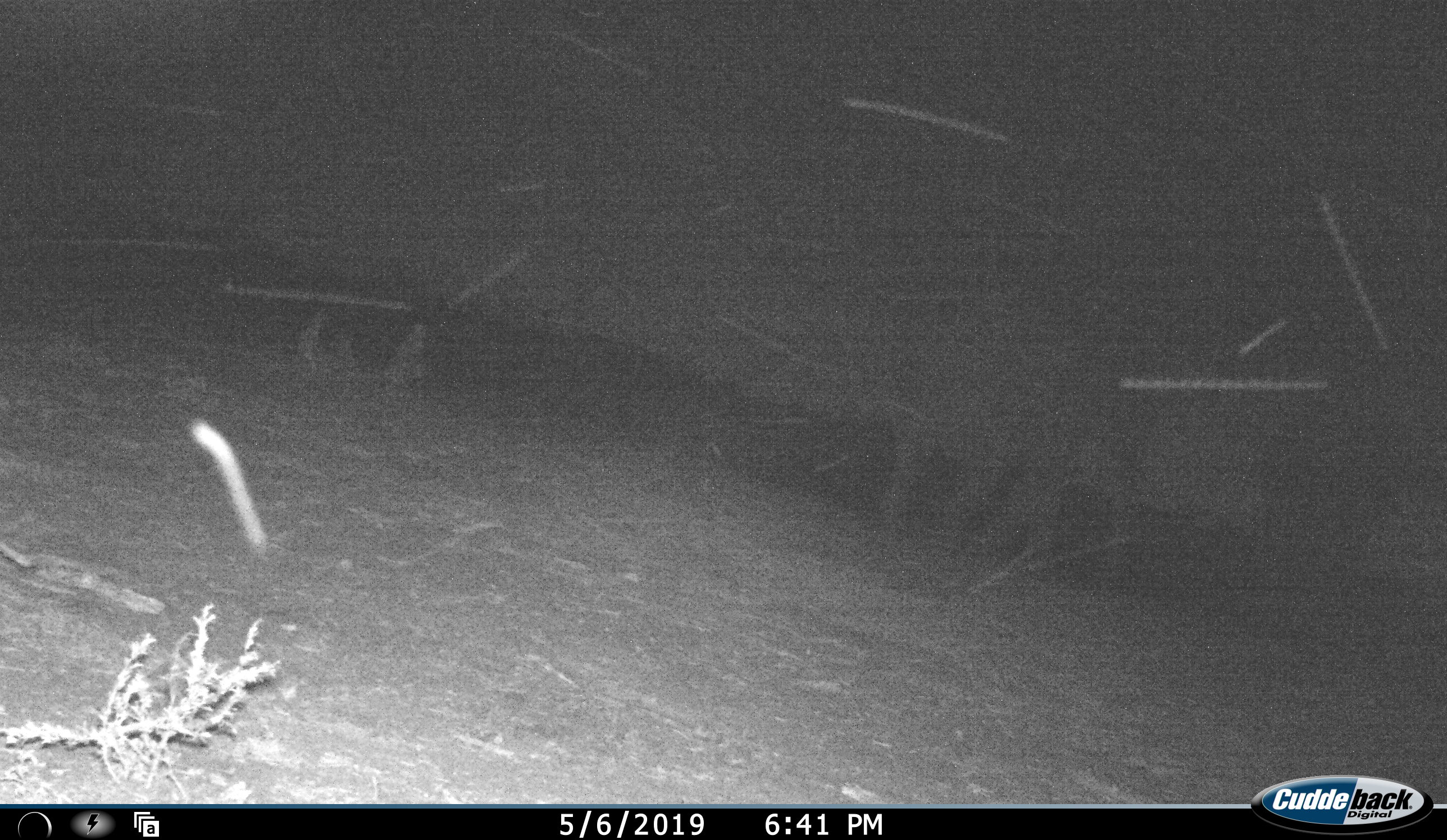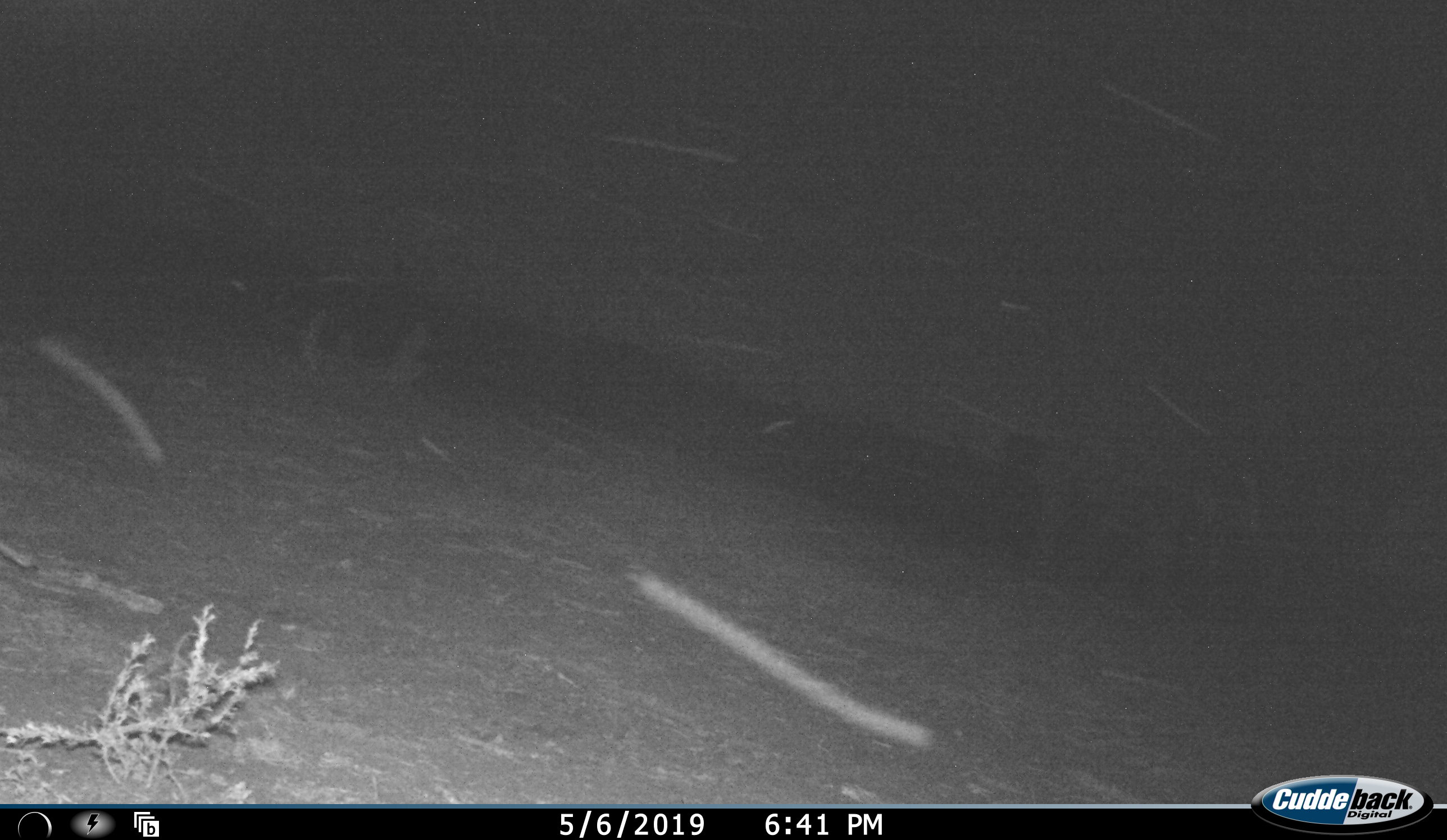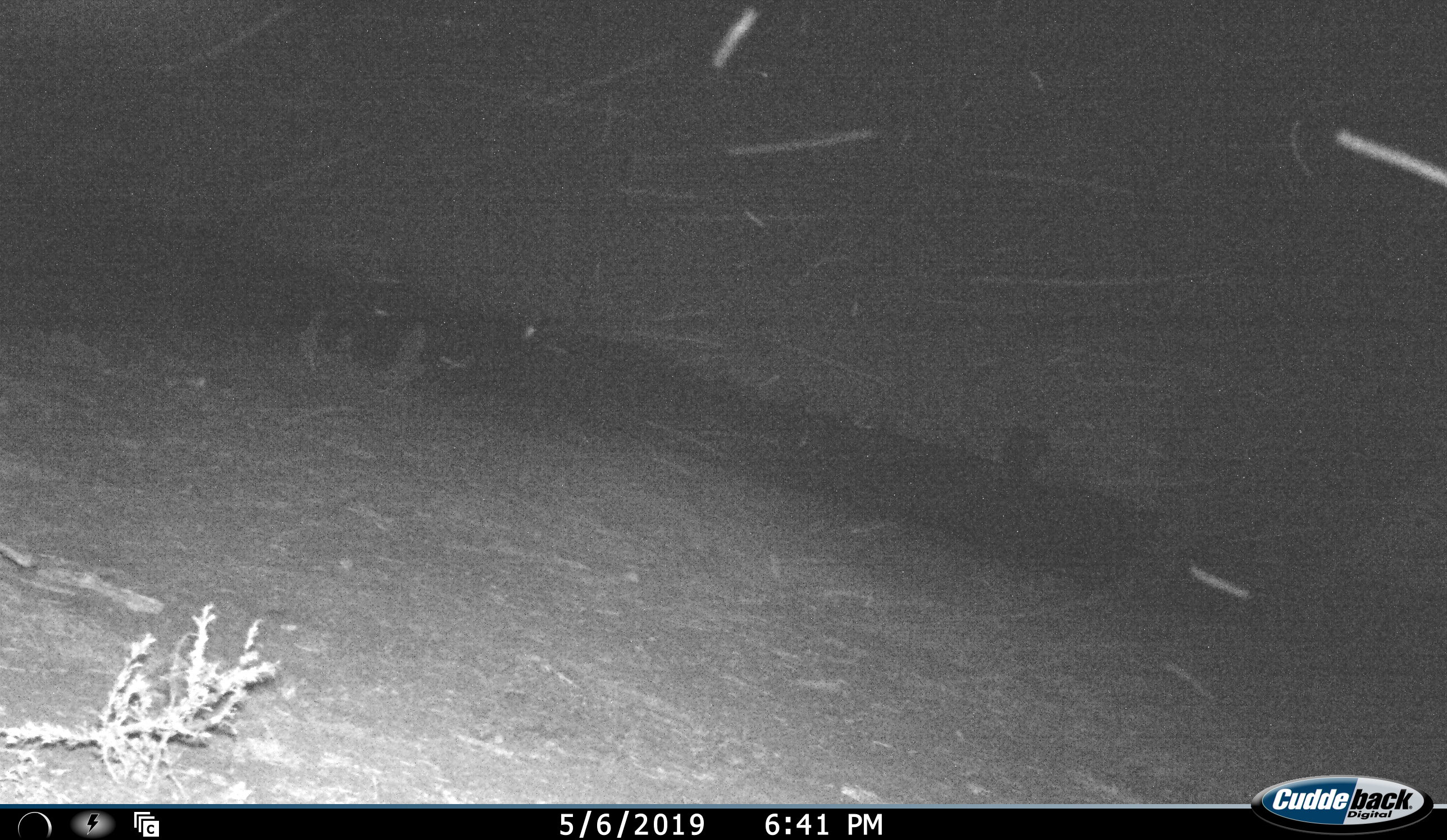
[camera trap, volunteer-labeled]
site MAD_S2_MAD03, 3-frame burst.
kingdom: Animalia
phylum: Chordata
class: Mammalia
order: Proboscidea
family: Elephantidae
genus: Loxodonta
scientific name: Loxodonta africana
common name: african bush elephant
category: elephant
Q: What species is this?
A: Elephant (african bush elephant) (Loxodonta africana).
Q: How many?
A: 1.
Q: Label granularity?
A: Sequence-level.